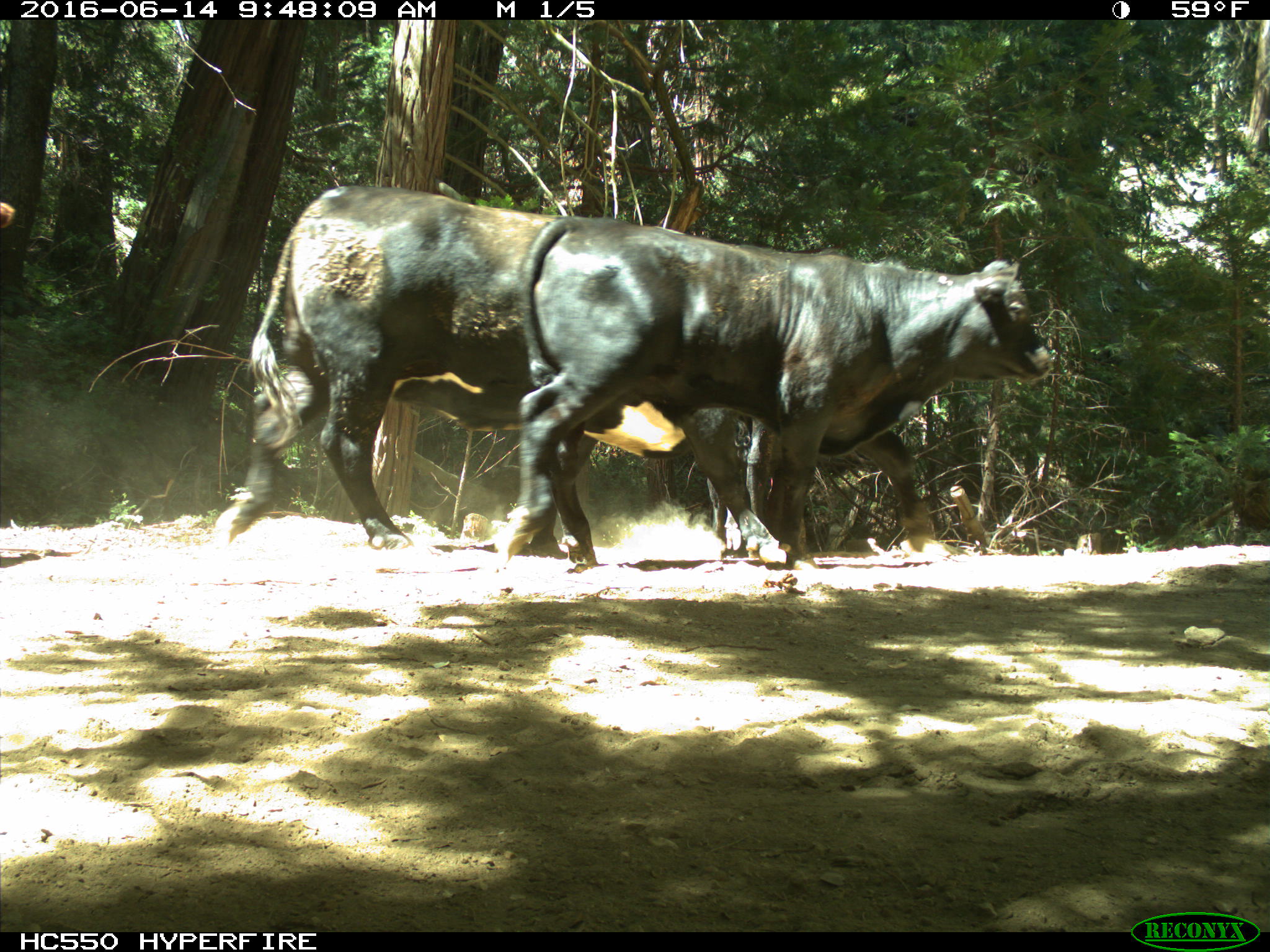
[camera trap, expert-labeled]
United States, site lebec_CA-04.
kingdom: Animalia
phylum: Chordata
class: Mammalia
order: Artiodactyla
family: Bovidae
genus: Bos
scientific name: Bos taurus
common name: domestic cow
Bos taurus (domestic cow).